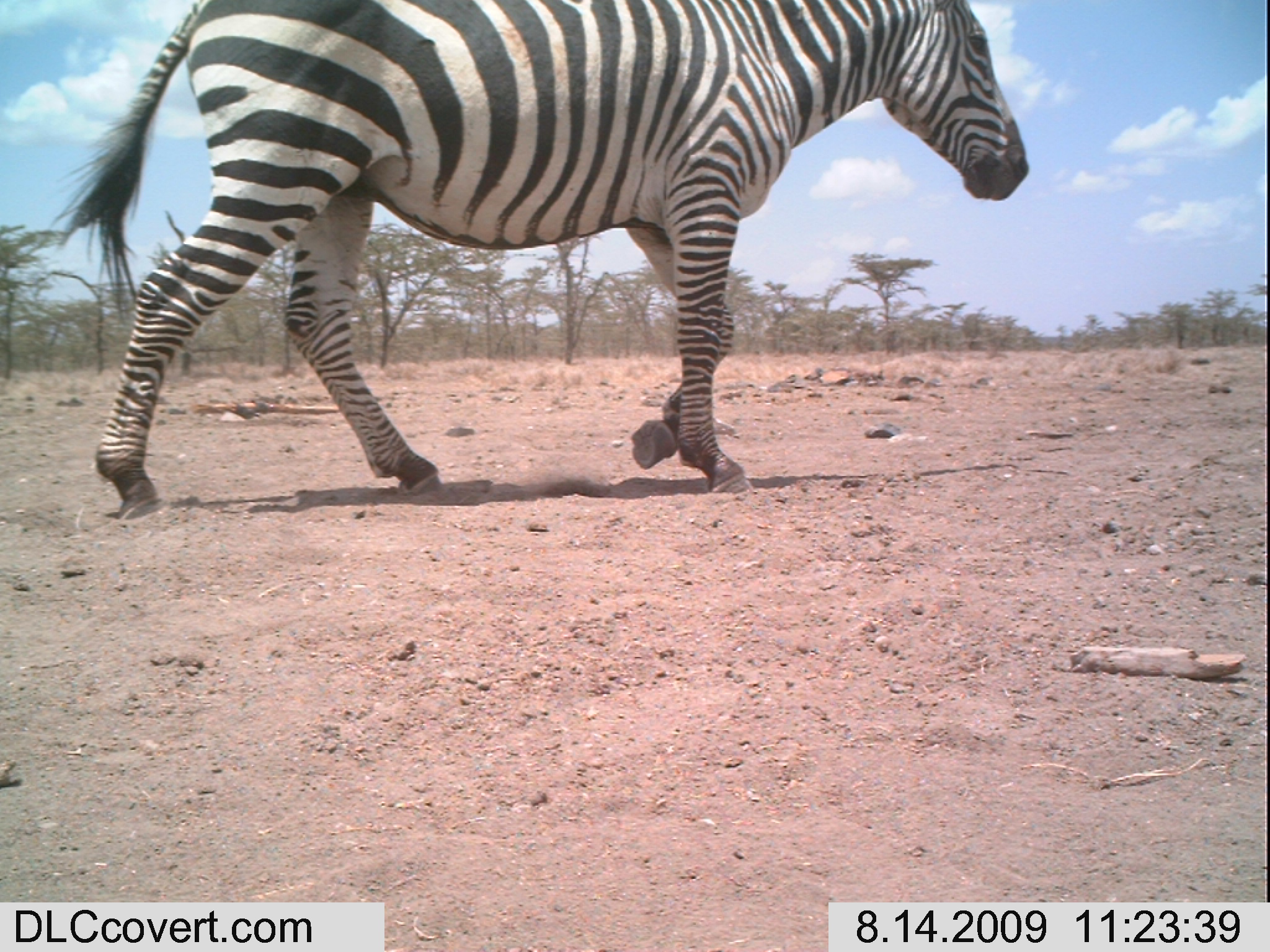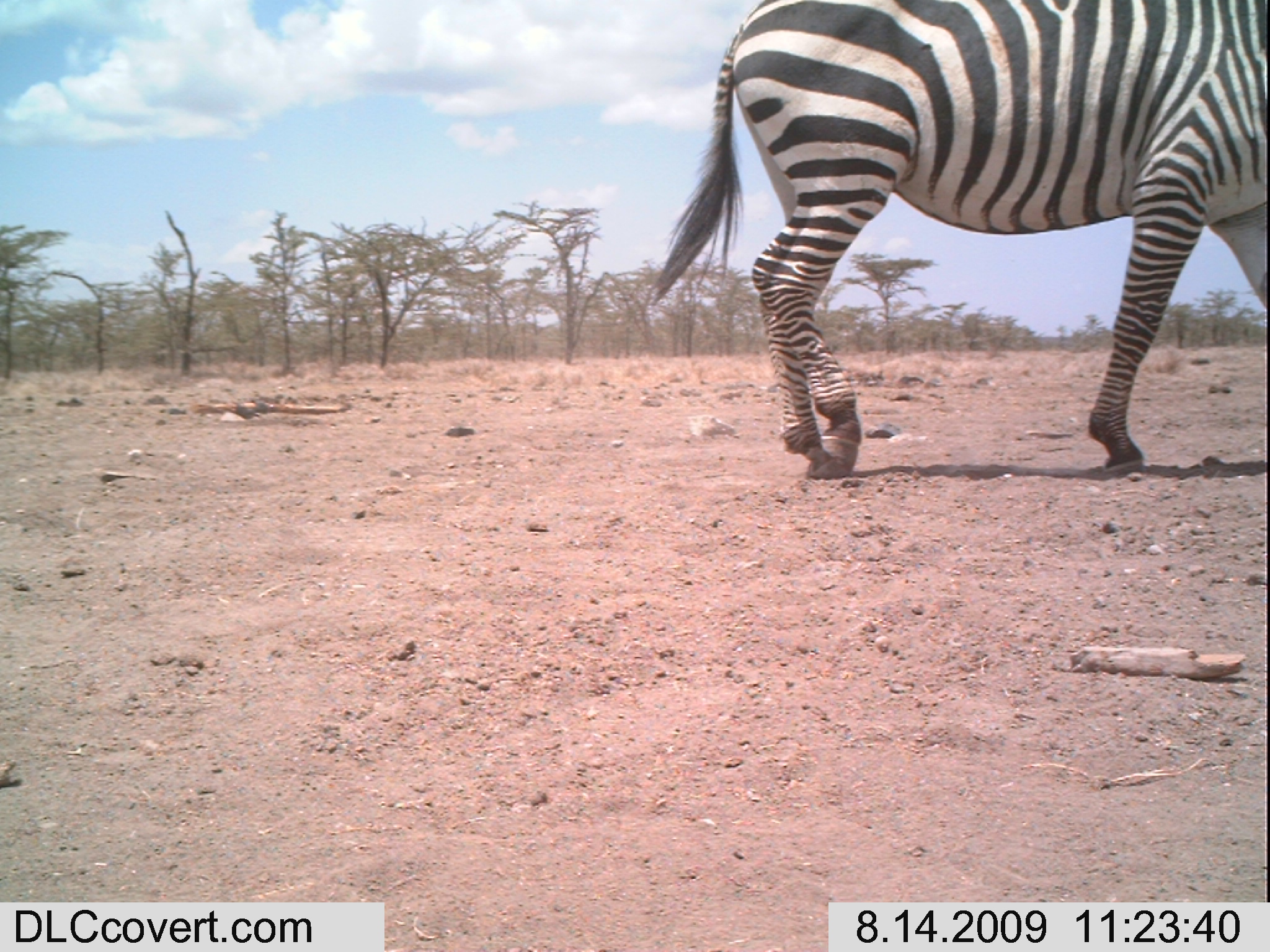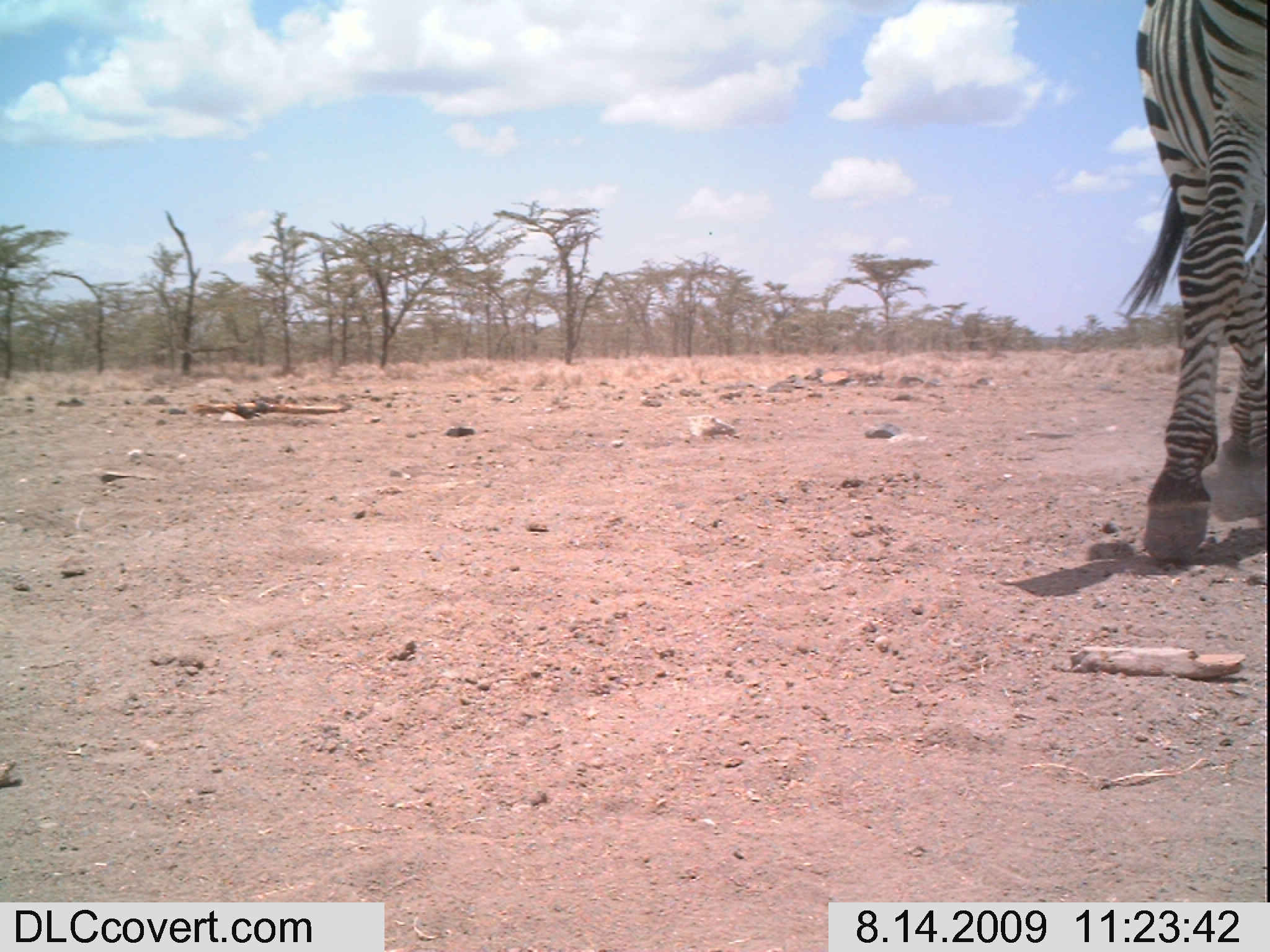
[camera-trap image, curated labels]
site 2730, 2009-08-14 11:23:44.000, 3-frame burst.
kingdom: Animalia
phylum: Chordata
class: Mammalia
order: Perissodactyla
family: Equidae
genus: Equus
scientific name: Equus quagga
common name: plains zebra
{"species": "Equus quagga (plains zebra)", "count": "1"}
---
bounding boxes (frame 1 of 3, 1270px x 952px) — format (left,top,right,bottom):
equus quagga: (44,0,1030,520)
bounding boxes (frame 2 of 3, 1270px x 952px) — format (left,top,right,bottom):
equus quagga: (645,0,1270,483)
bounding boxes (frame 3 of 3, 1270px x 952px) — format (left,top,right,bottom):
equus quagga: (1111,0,1270,566)